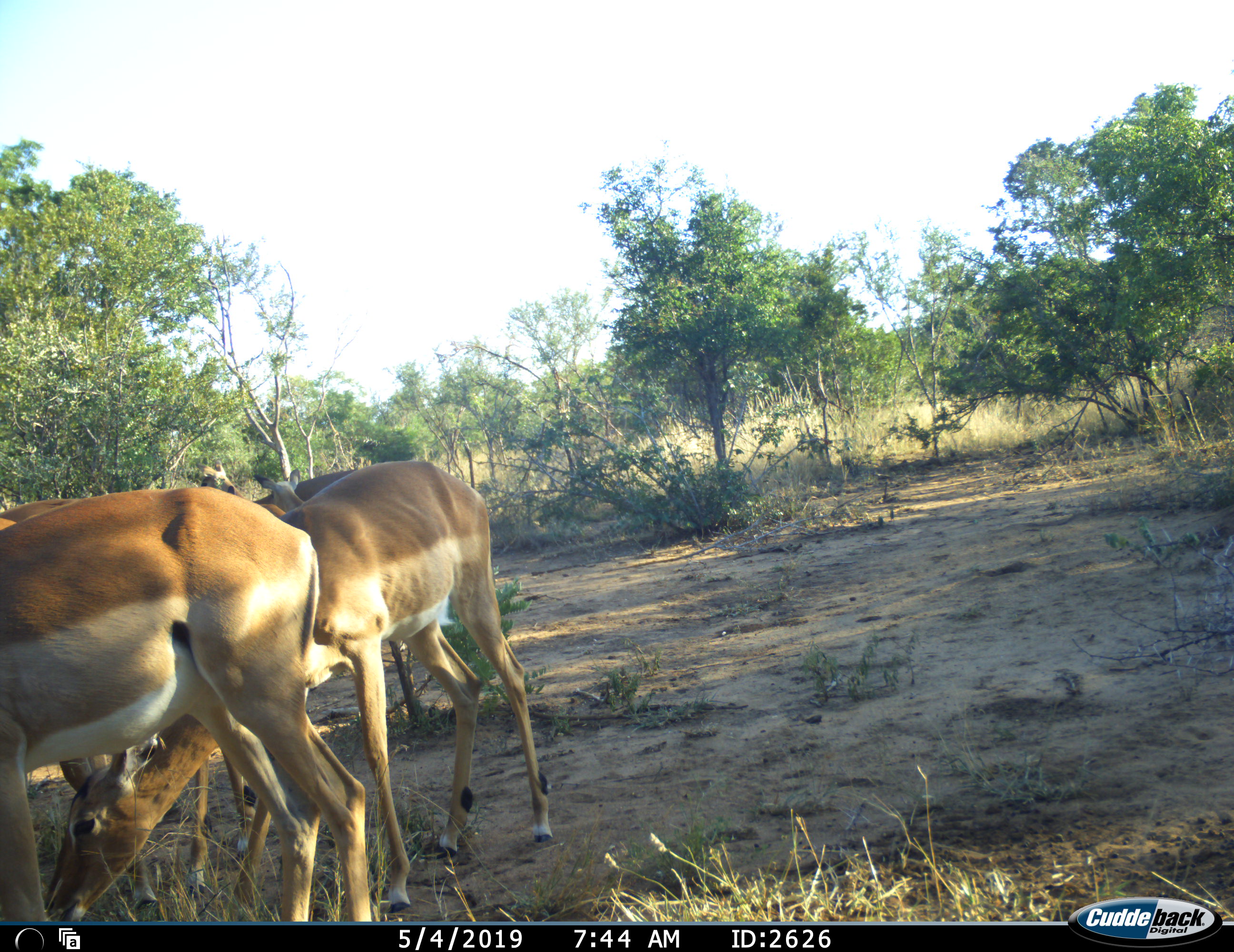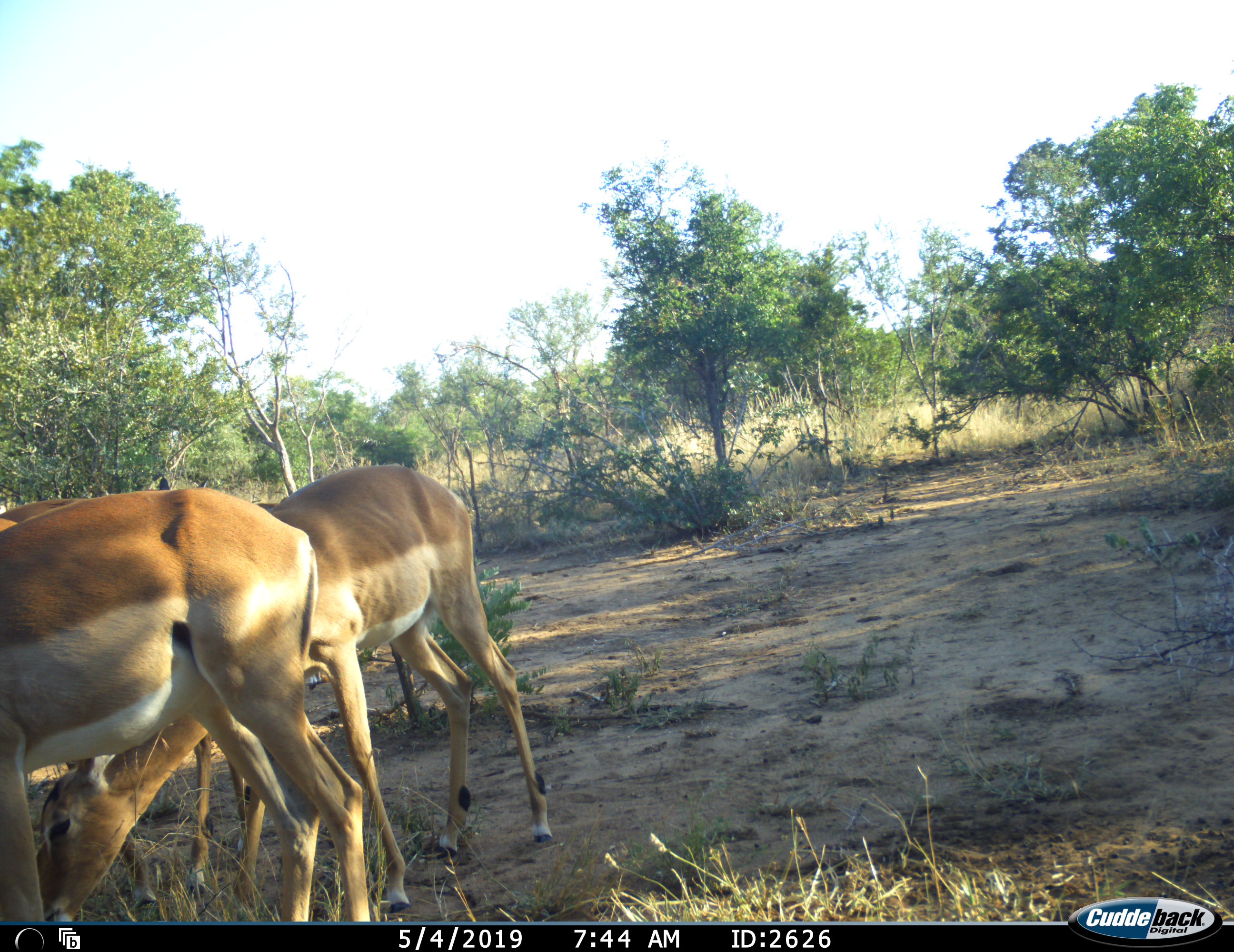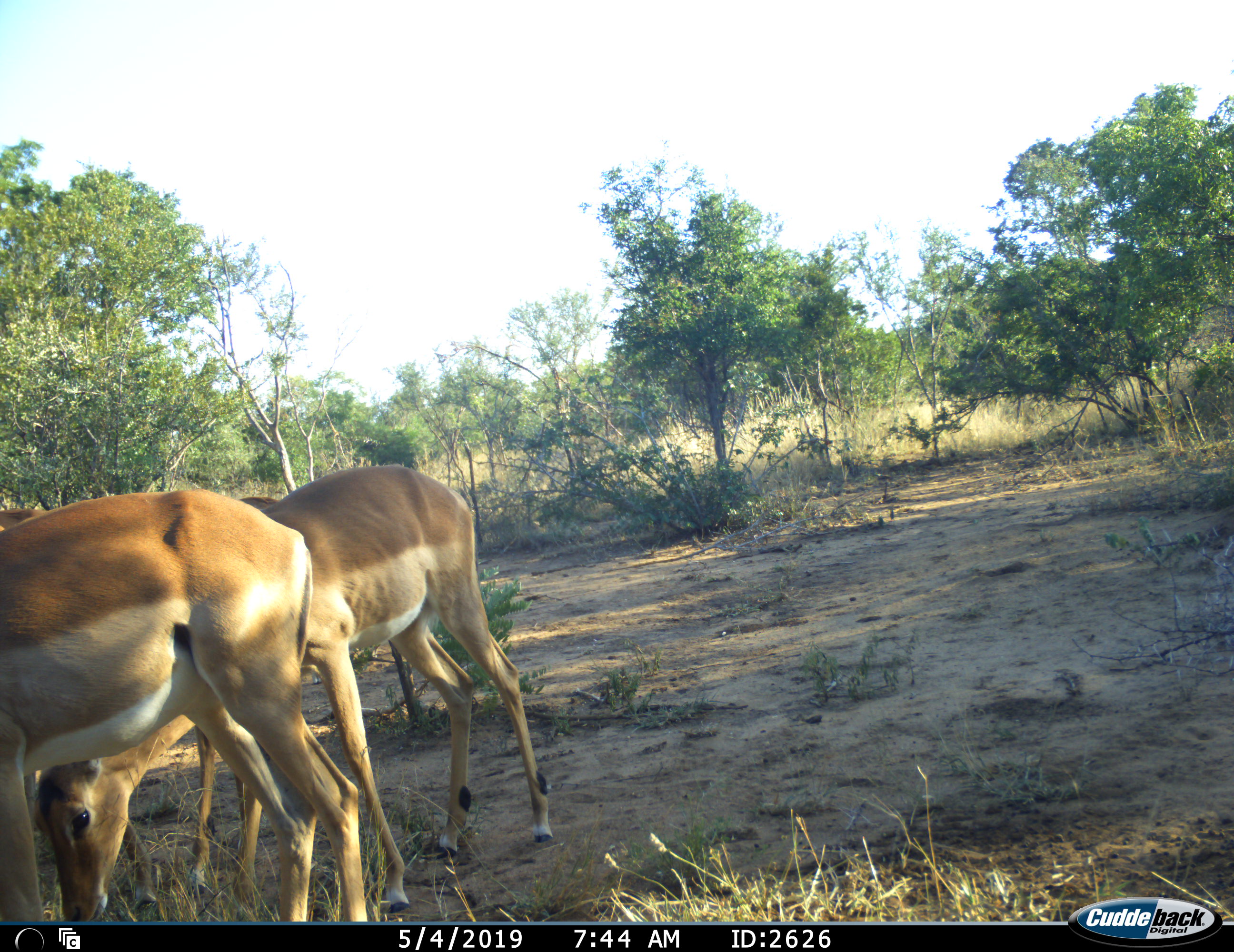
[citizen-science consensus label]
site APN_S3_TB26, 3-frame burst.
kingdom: Animalia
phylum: Chordata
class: Mammalia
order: Artiodactyla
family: Bovidae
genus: Aepyceros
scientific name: Aepyceros melampus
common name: impala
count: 3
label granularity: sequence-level